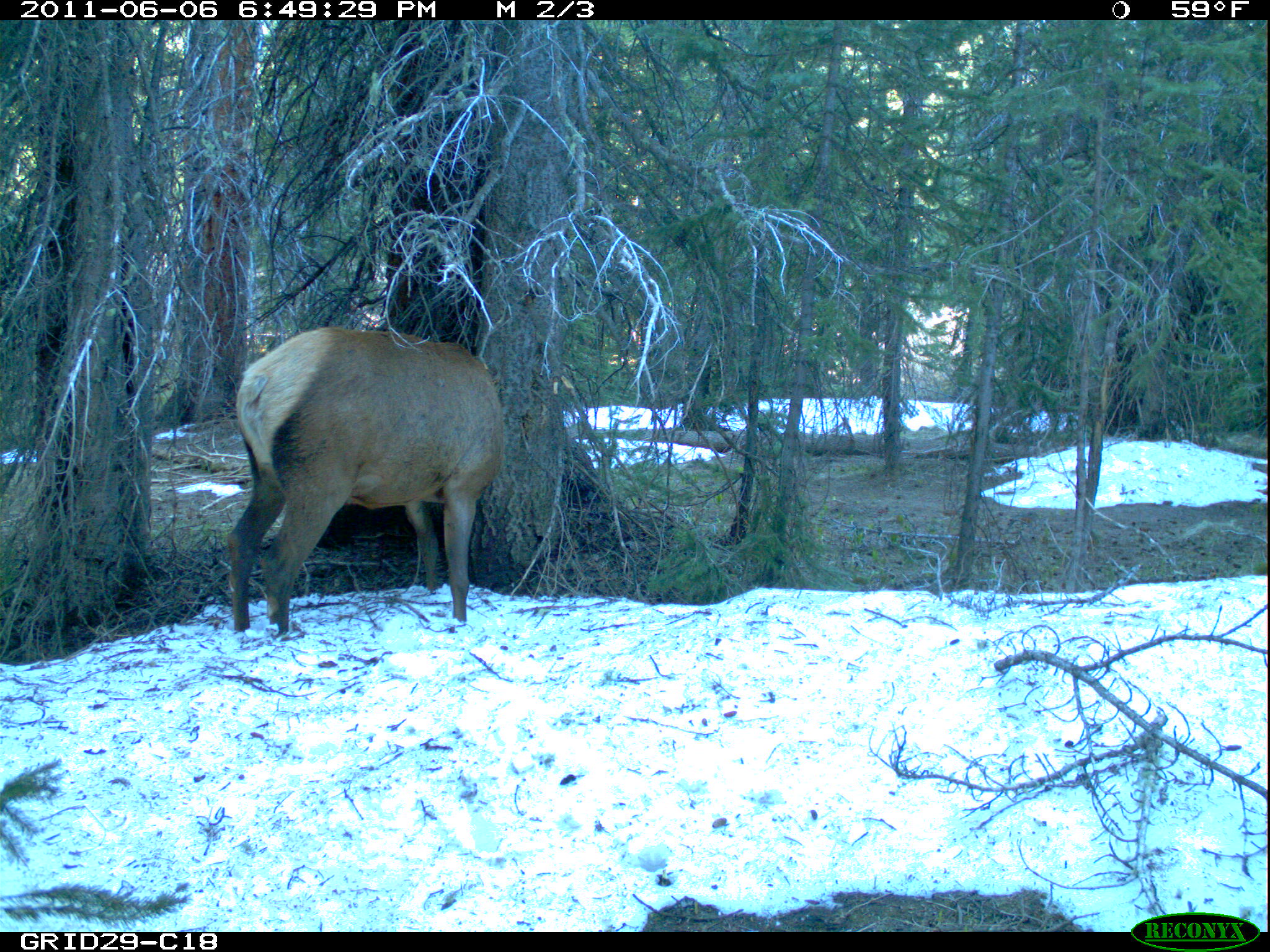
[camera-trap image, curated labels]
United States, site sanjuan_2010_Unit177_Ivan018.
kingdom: Animalia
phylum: Chordata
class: Mammalia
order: Artiodactyla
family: Cervidae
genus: Cervus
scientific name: Cervus elaphus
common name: red deer